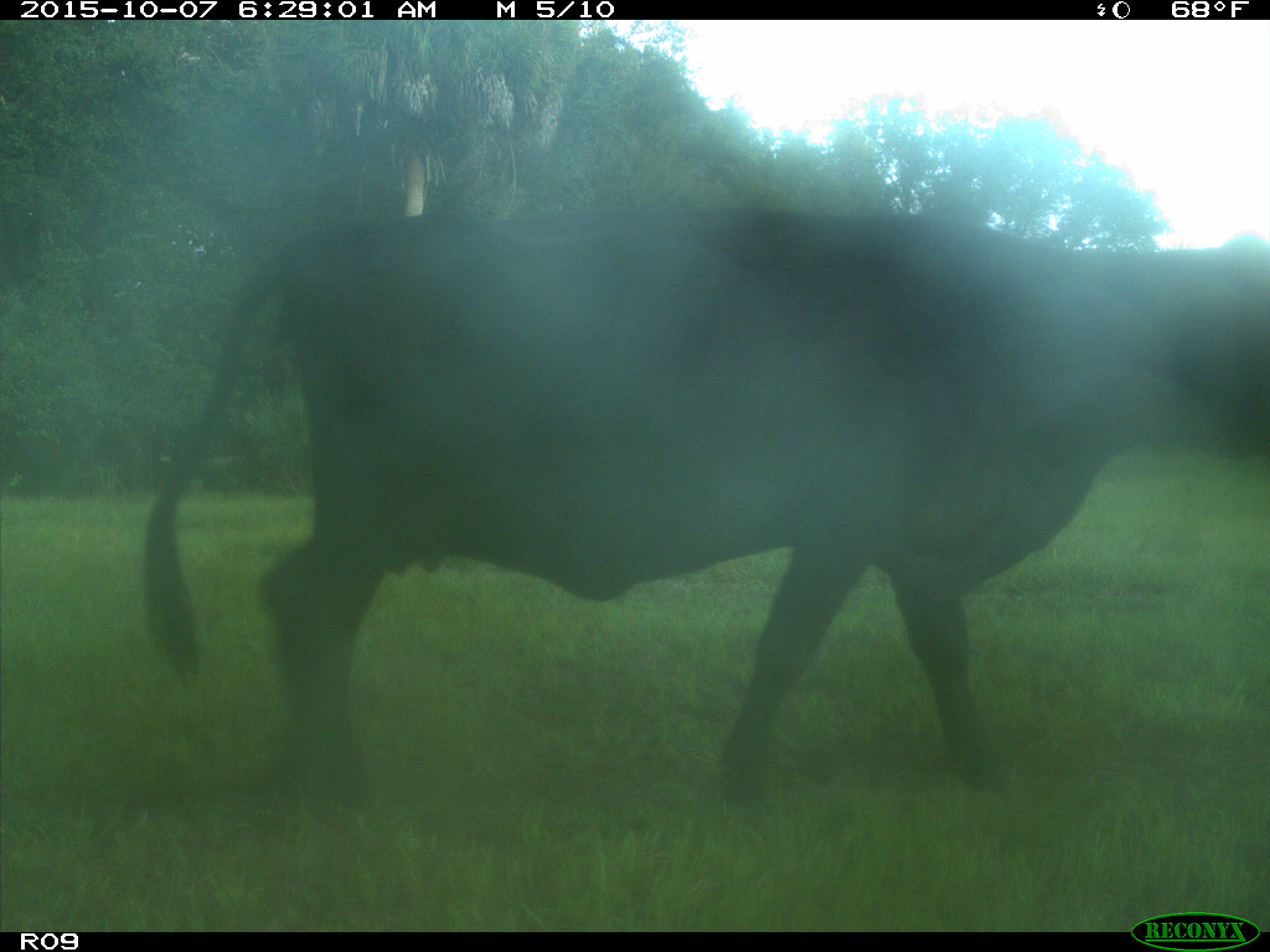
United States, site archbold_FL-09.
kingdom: Animalia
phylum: Chordata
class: Mammalia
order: Artiodactyla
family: Bovidae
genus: Bos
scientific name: Bos taurus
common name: domestic cow